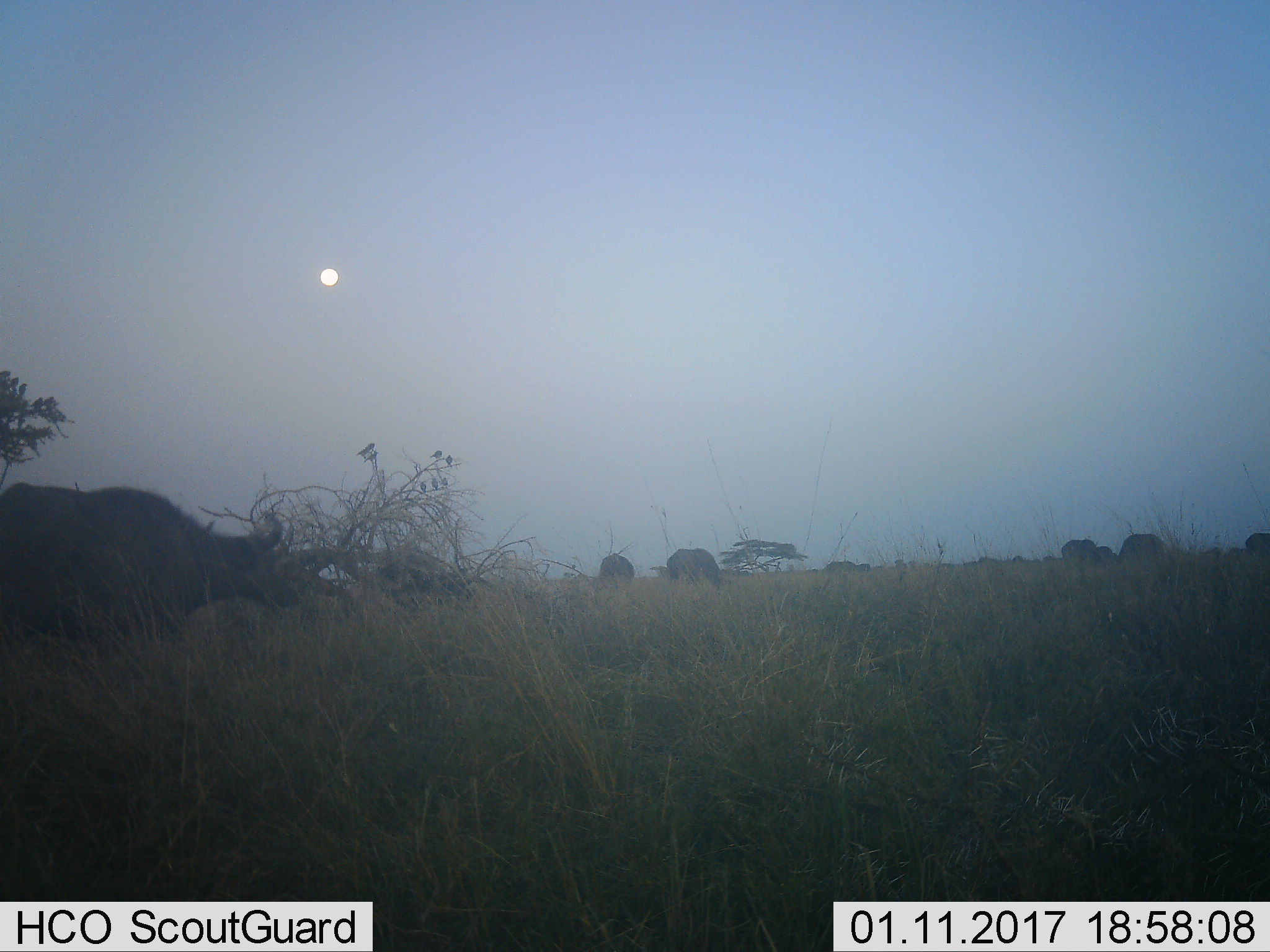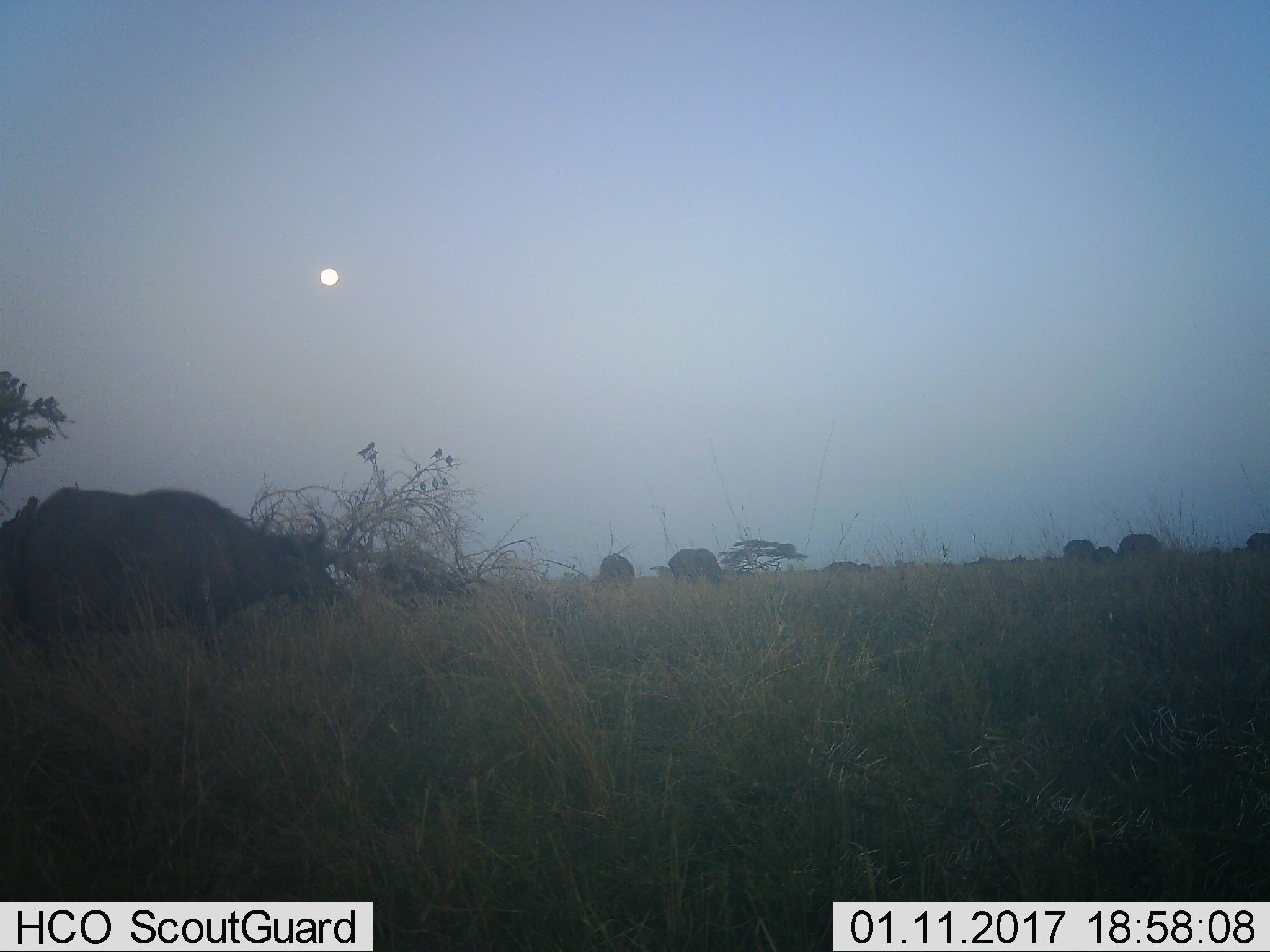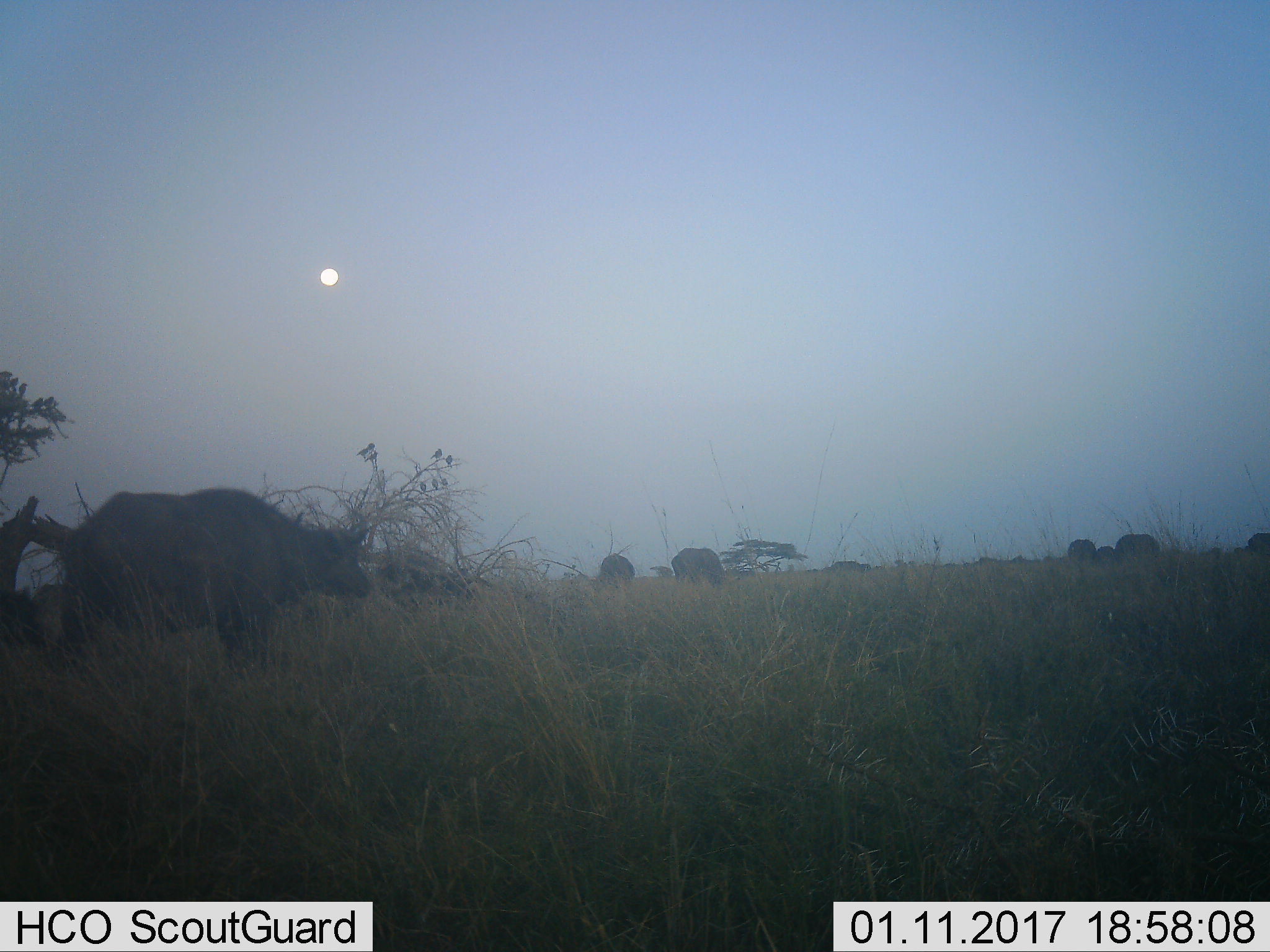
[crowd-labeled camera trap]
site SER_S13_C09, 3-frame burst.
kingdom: Animalia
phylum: Chordata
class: Mammalia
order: Artiodactyla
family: Bovidae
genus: Syncerus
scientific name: Syncerus caffer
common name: african buffalo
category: buffalo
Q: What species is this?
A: Buffalo (african buffalo) (Syncerus caffer).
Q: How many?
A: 8.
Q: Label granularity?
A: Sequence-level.